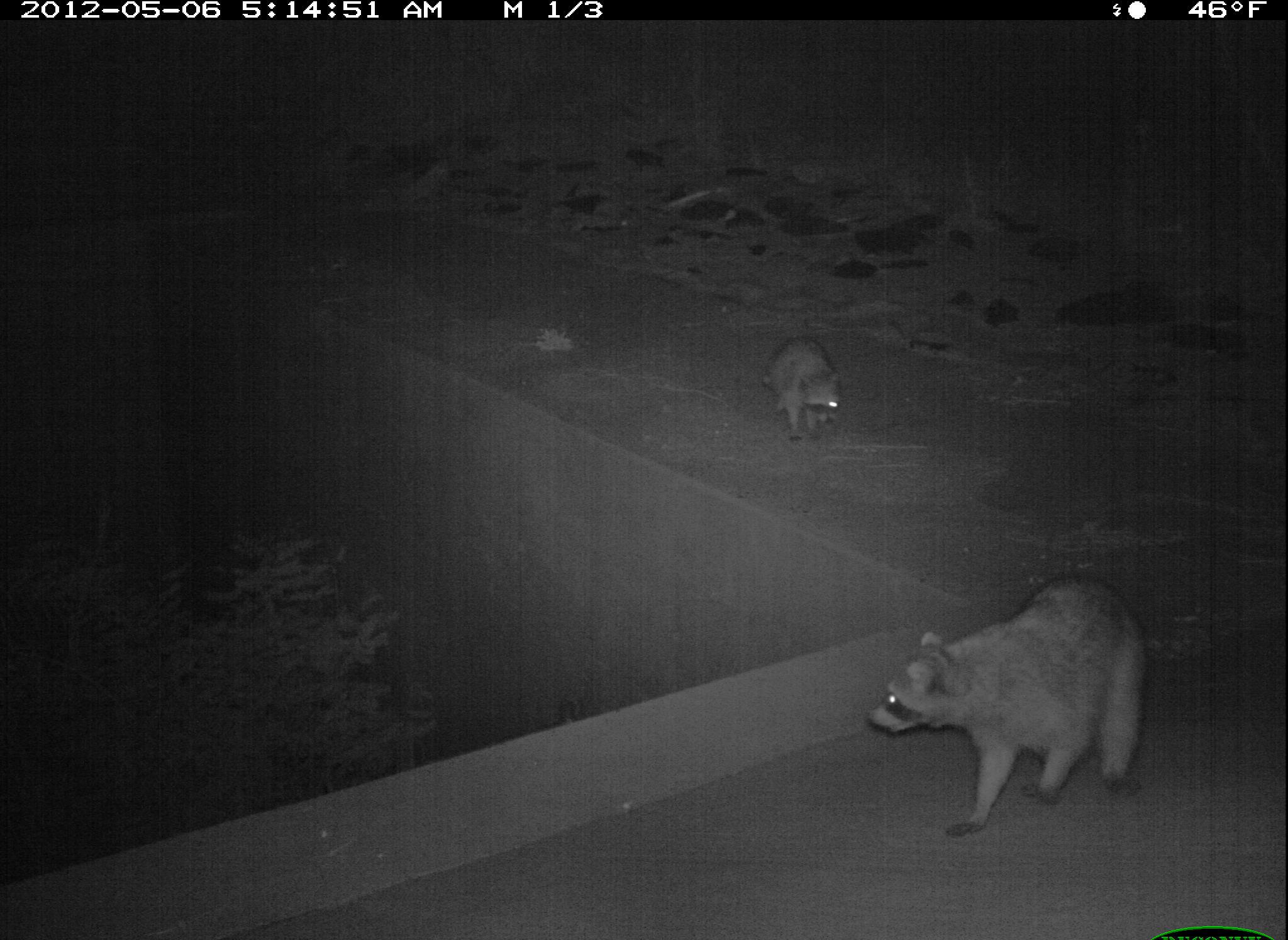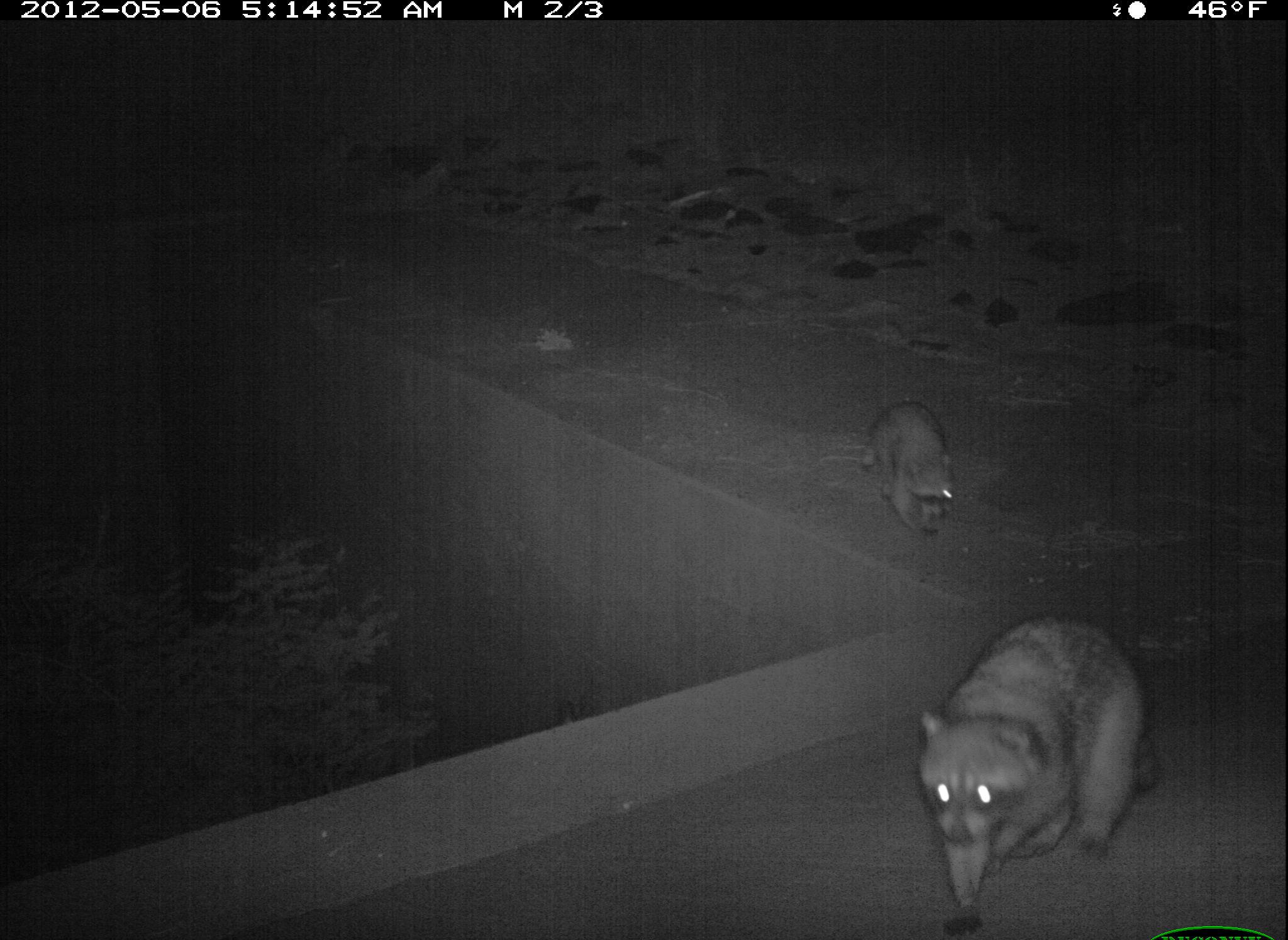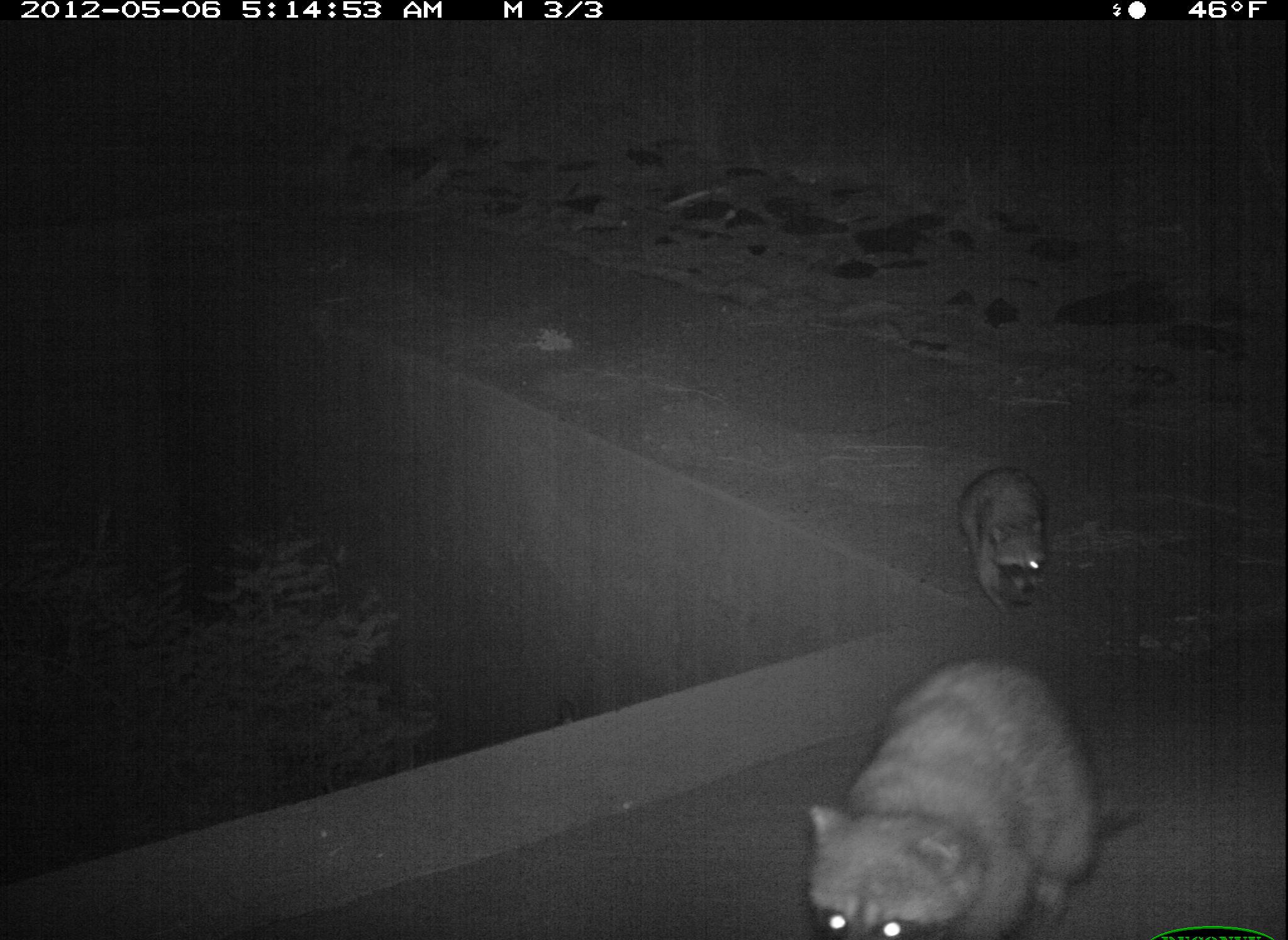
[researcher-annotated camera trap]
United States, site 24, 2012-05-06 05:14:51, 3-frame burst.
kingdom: Animalia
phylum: Chordata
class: Mammalia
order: Carnivora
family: Procyonidae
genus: Procyon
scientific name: Procyon lotor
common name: raccoon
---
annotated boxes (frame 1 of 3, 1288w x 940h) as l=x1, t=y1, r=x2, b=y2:
raccoon: l=865, t=574, r=1152, b=839; l=760, t=334, r=845, b=444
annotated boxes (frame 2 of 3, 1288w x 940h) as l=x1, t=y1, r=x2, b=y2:
raccoon: l=913, t=613, r=1164, b=940; l=858, t=400, r=957, b=538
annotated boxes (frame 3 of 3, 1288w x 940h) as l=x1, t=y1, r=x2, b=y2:
raccoon: l=807, t=658, r=1150, b=940; l=955, t=467, r=1052, b=620